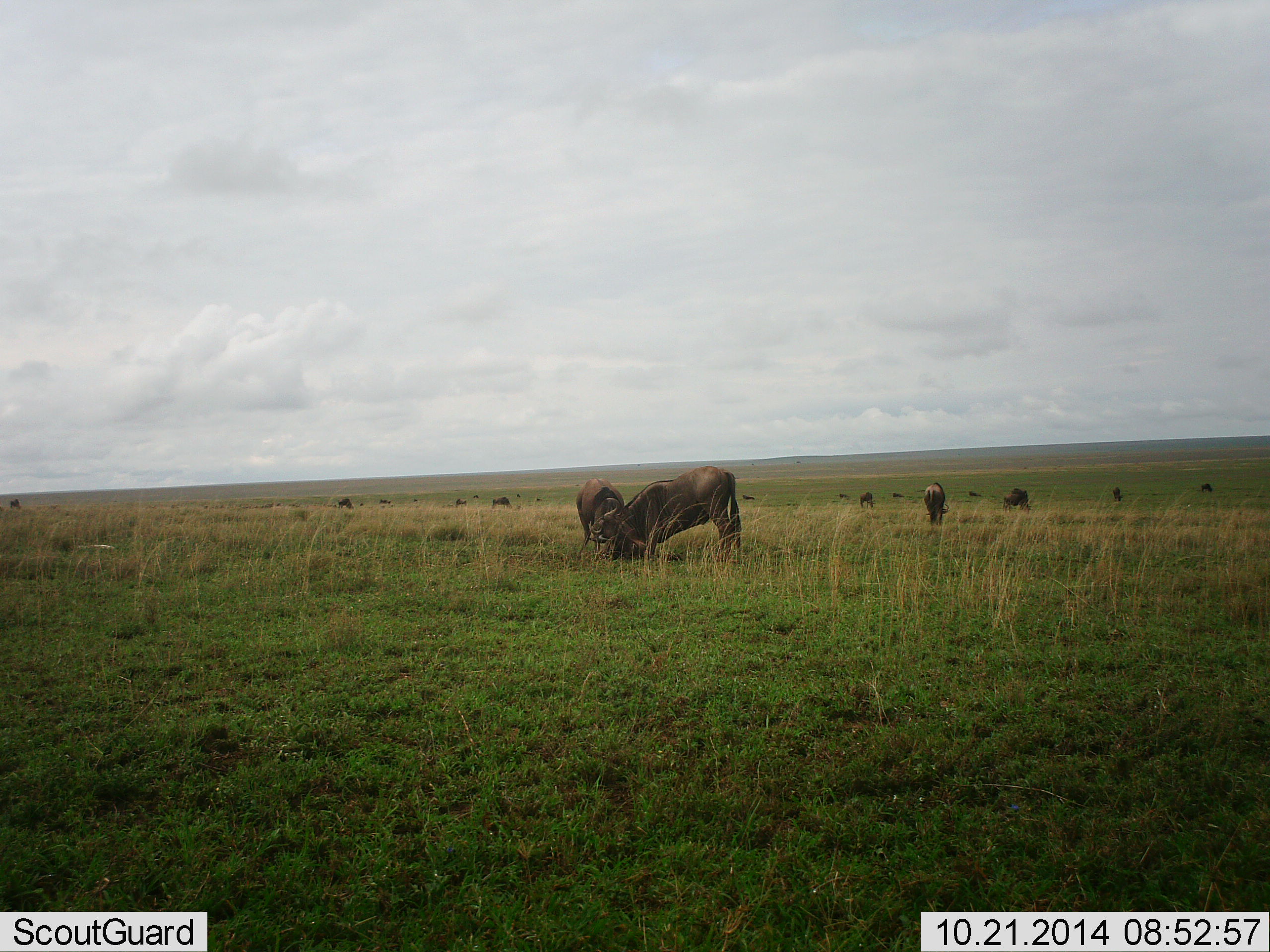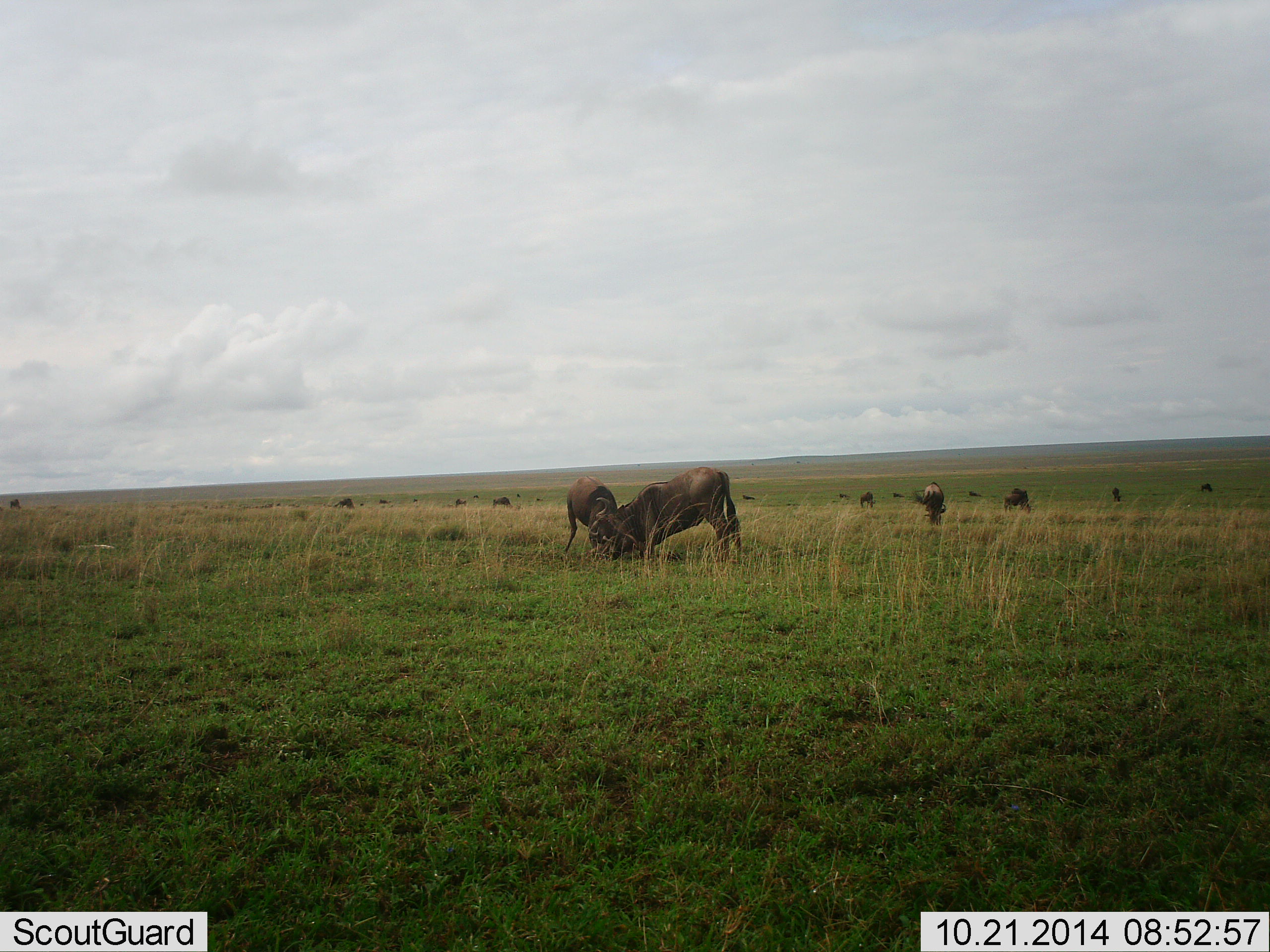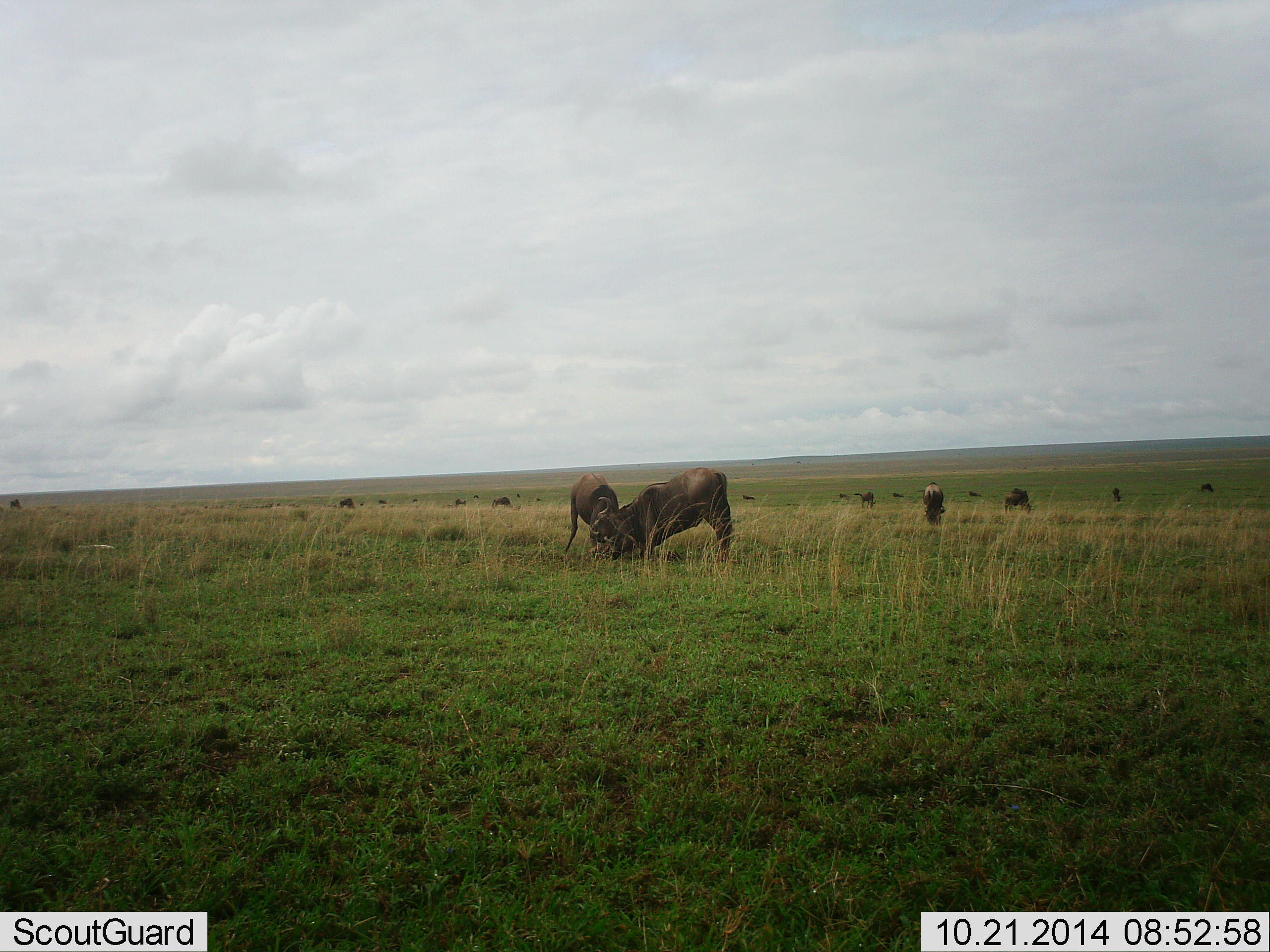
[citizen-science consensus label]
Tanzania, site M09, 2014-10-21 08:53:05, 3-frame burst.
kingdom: Animalia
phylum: Chordata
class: Mammalia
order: Artiodactyla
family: Bovidae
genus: Connochaetes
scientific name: Connochaetes taurinus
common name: blue wildebeest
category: wildebeest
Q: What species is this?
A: Wildebeest (blue wildebeest) (Connochaetes taurinus).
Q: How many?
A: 11-50.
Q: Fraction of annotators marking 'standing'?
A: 60%.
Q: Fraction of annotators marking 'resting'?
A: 0%.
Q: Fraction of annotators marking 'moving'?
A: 40%.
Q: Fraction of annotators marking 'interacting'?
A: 90%.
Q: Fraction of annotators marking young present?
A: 0%.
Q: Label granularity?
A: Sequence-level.